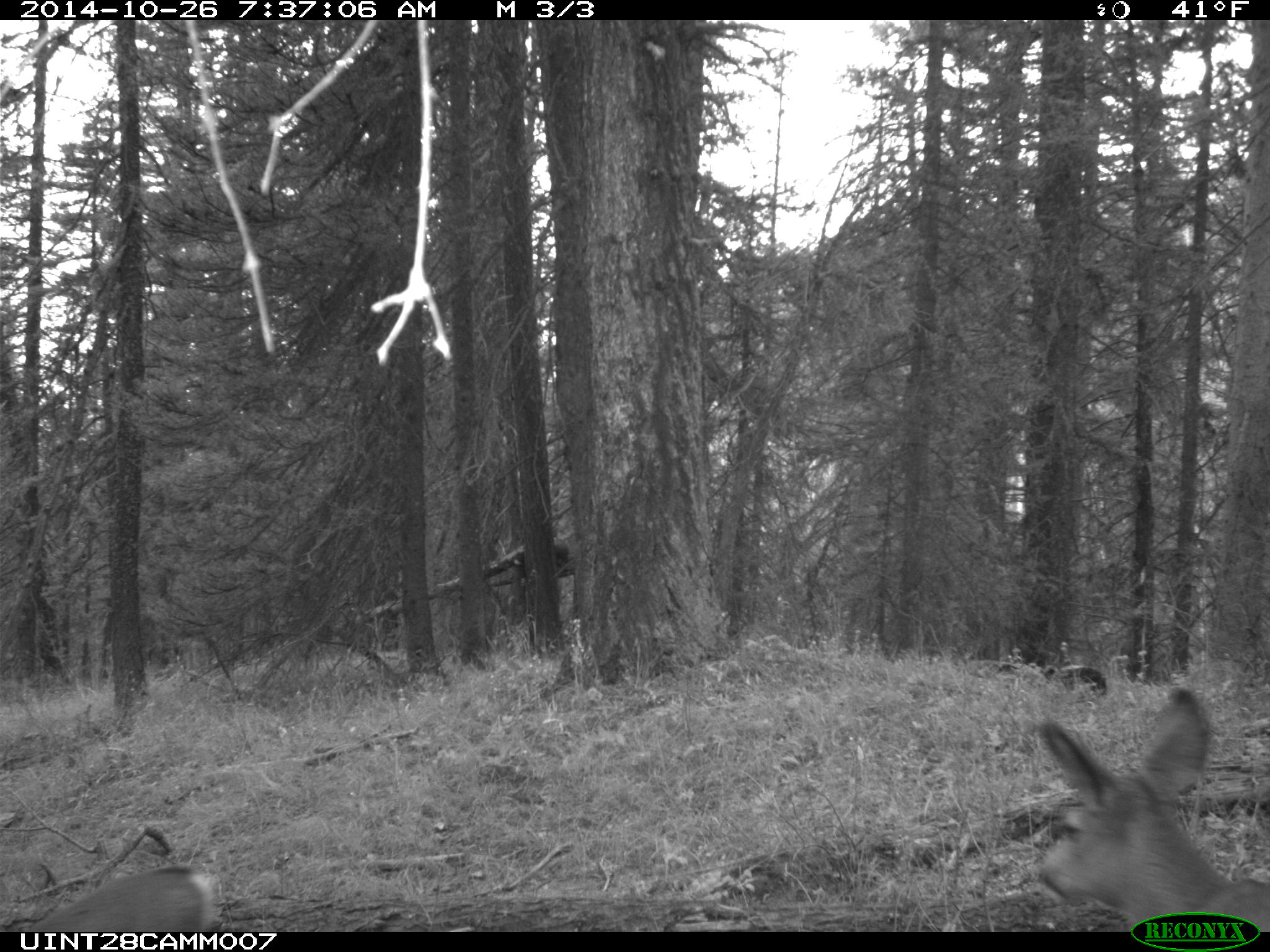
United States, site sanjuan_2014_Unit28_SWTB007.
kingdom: Animalia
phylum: Chordata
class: Mammalia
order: Artiodactyla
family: Cervidae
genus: Odocoileus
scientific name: Odocoileus hemionus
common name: mule deer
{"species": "Odocoileus hemionus (mule deer)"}